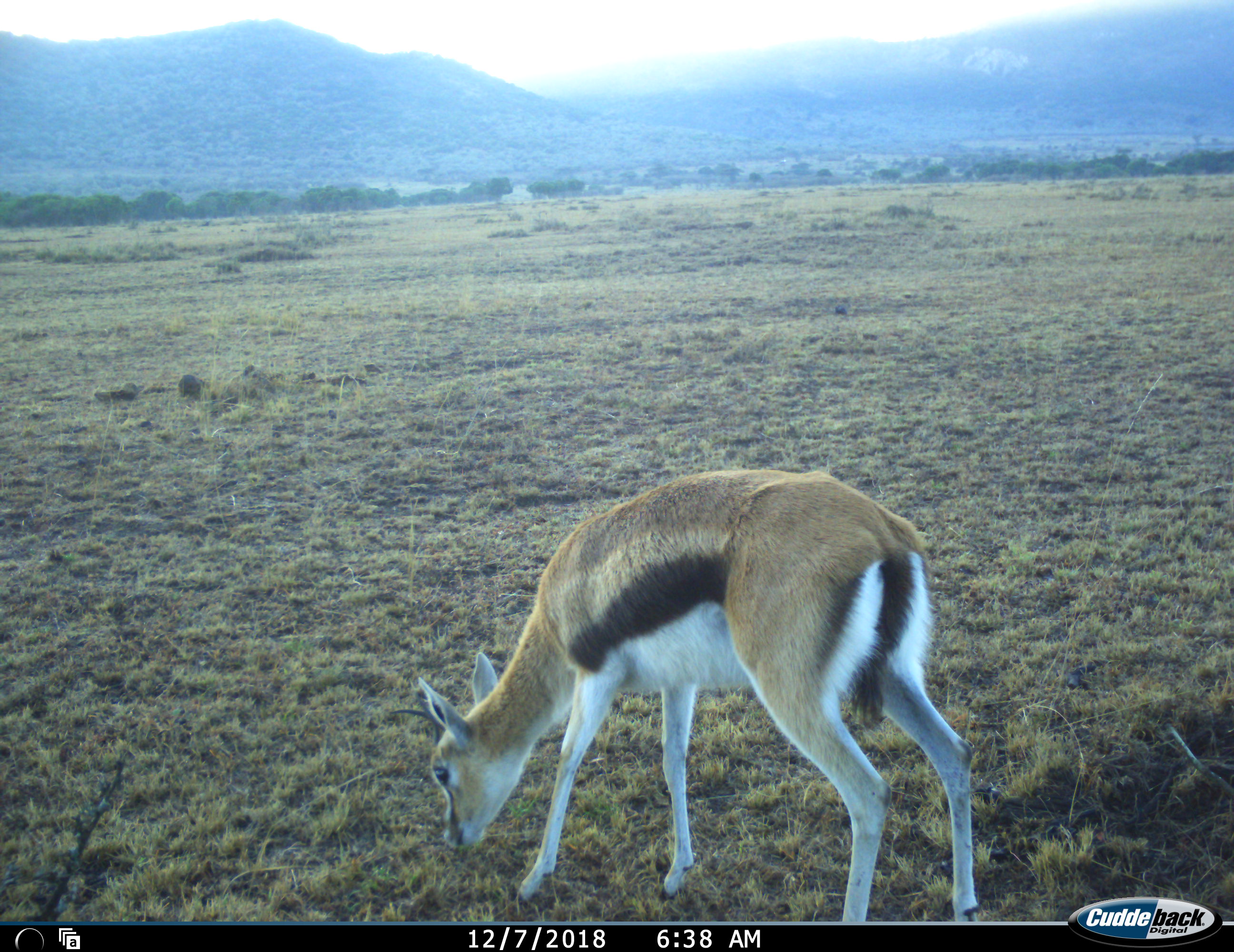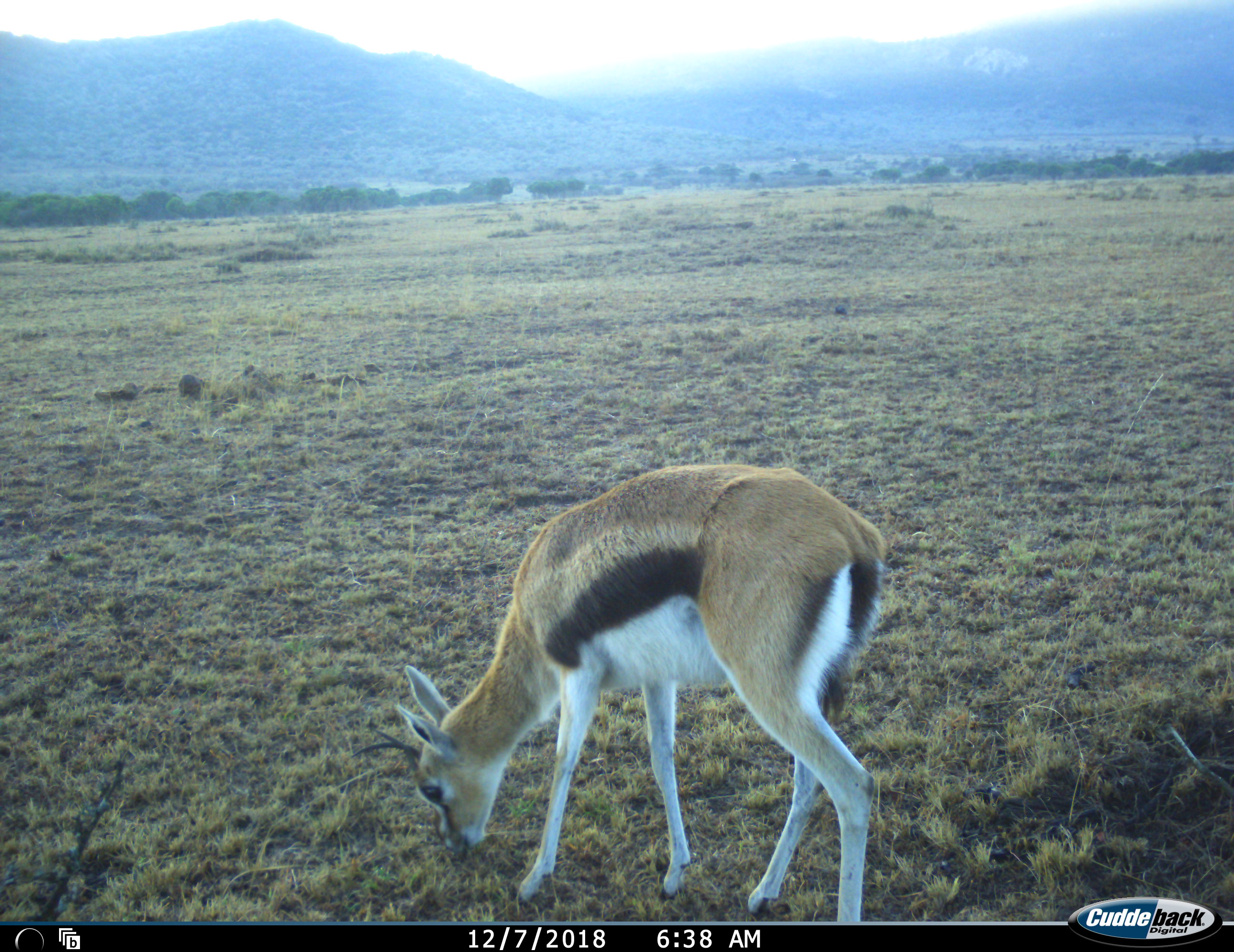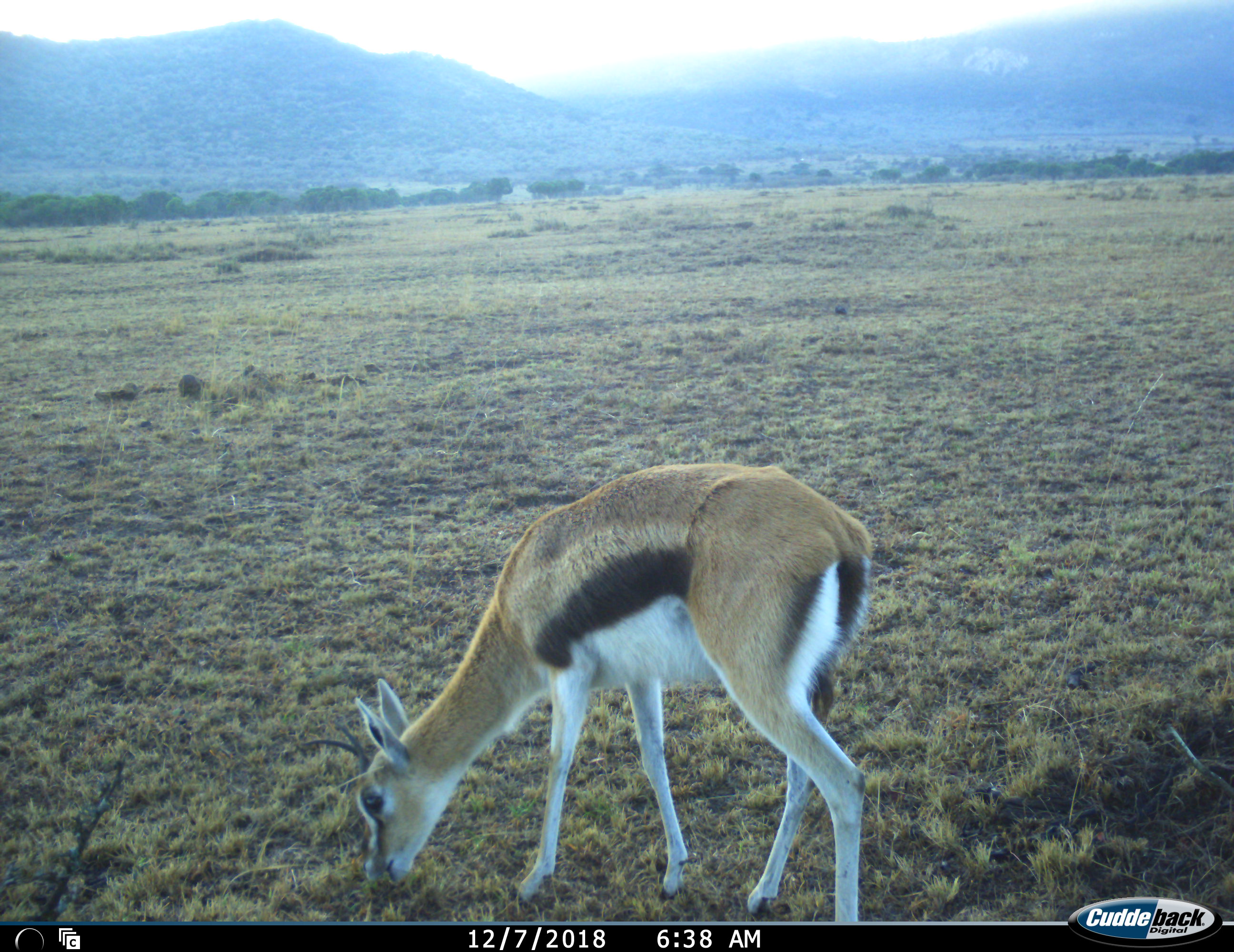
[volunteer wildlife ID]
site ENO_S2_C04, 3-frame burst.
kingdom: Animalia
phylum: Chordata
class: Mammalia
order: Artiodactyla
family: Bovidae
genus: Eudorcas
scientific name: Eudorcas thomsonii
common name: thomson's gazelle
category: gazellethomsons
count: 1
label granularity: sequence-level